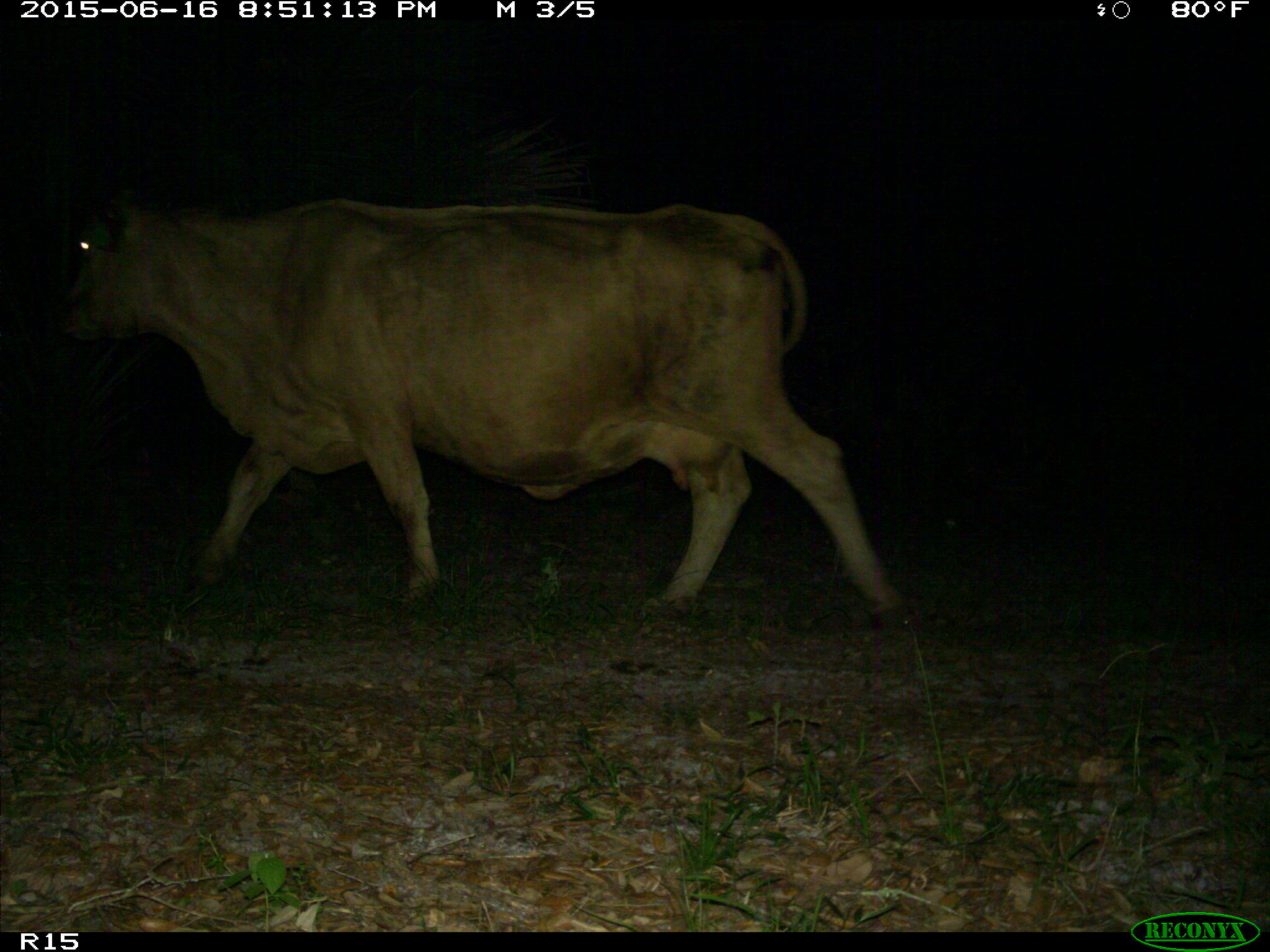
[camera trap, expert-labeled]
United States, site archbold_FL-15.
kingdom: Animalia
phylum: Chordata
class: Mammalia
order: Artiodactyla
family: Bovidae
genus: Bos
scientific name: Bos taurus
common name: domestic cow